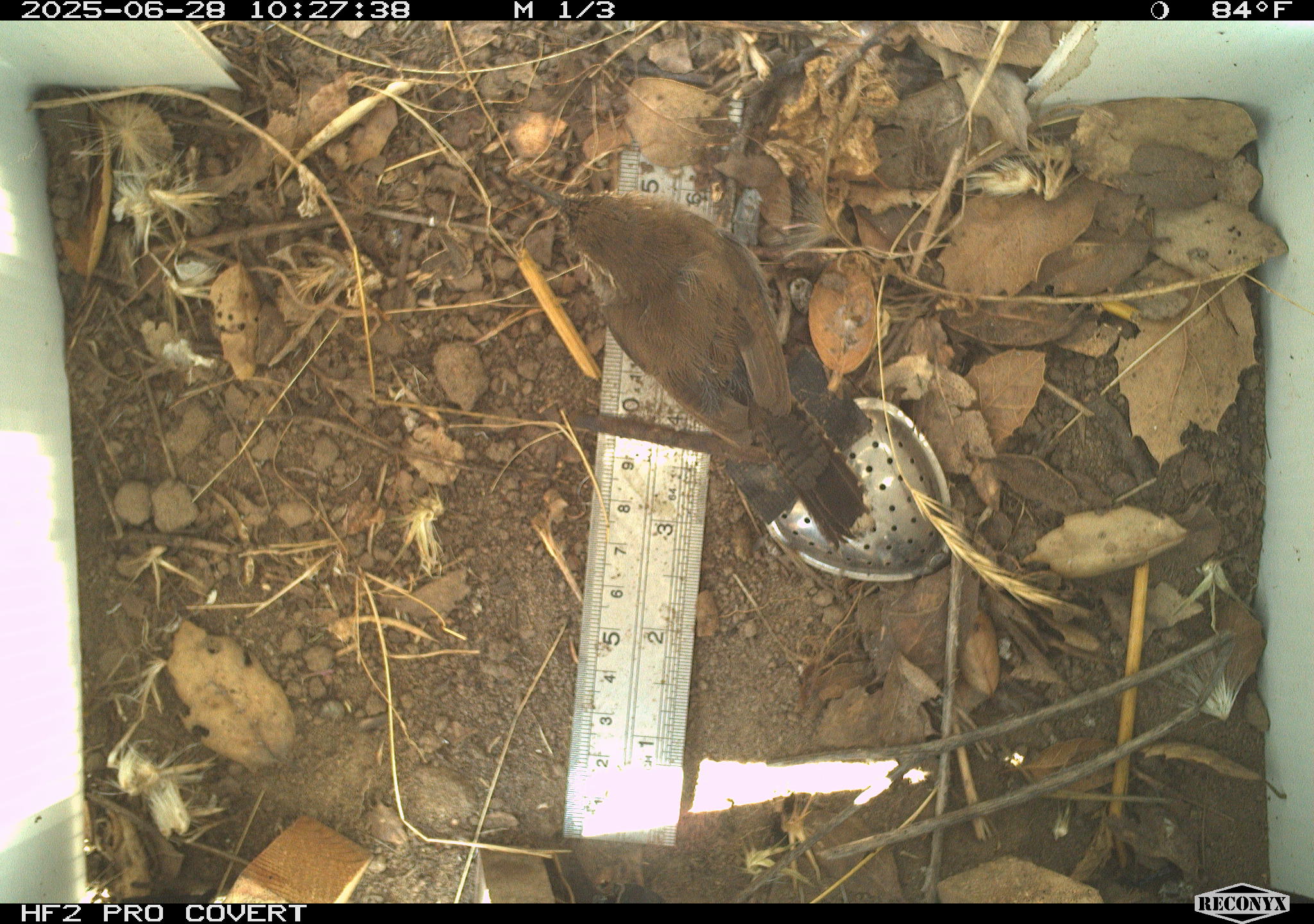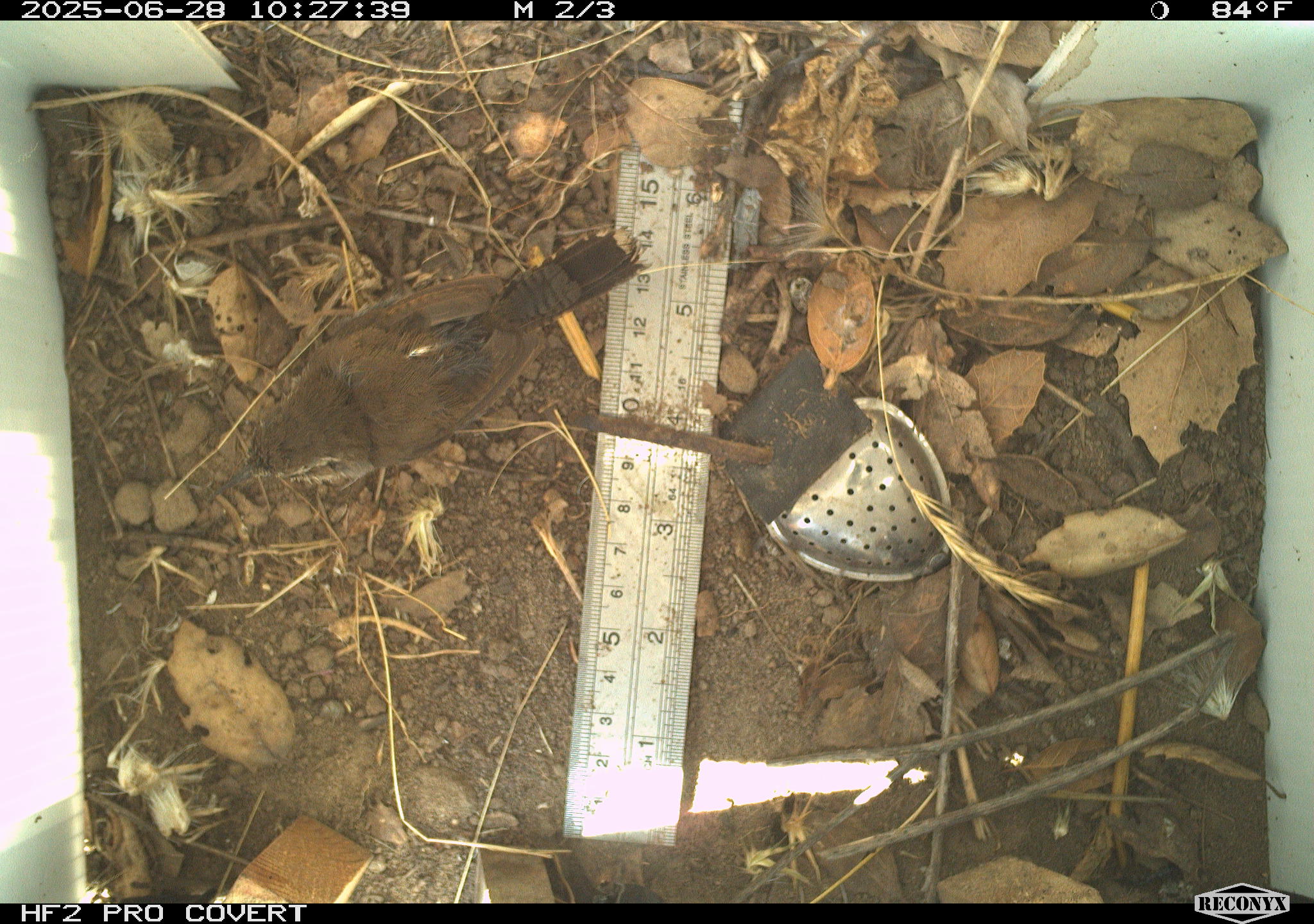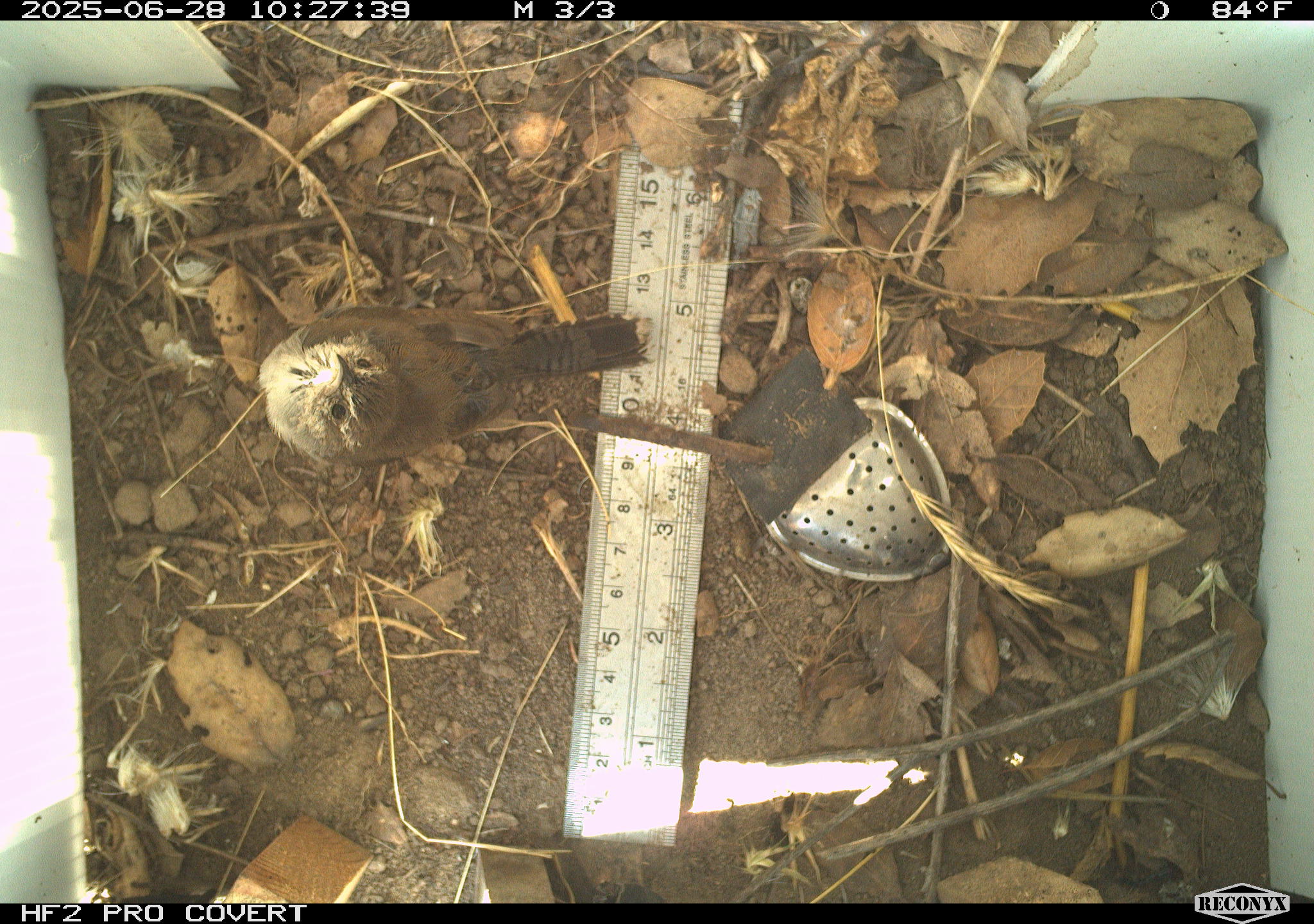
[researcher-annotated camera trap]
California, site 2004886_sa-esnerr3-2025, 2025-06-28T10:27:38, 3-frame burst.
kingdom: Animalia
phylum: Chordata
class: Aves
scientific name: Aves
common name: bird